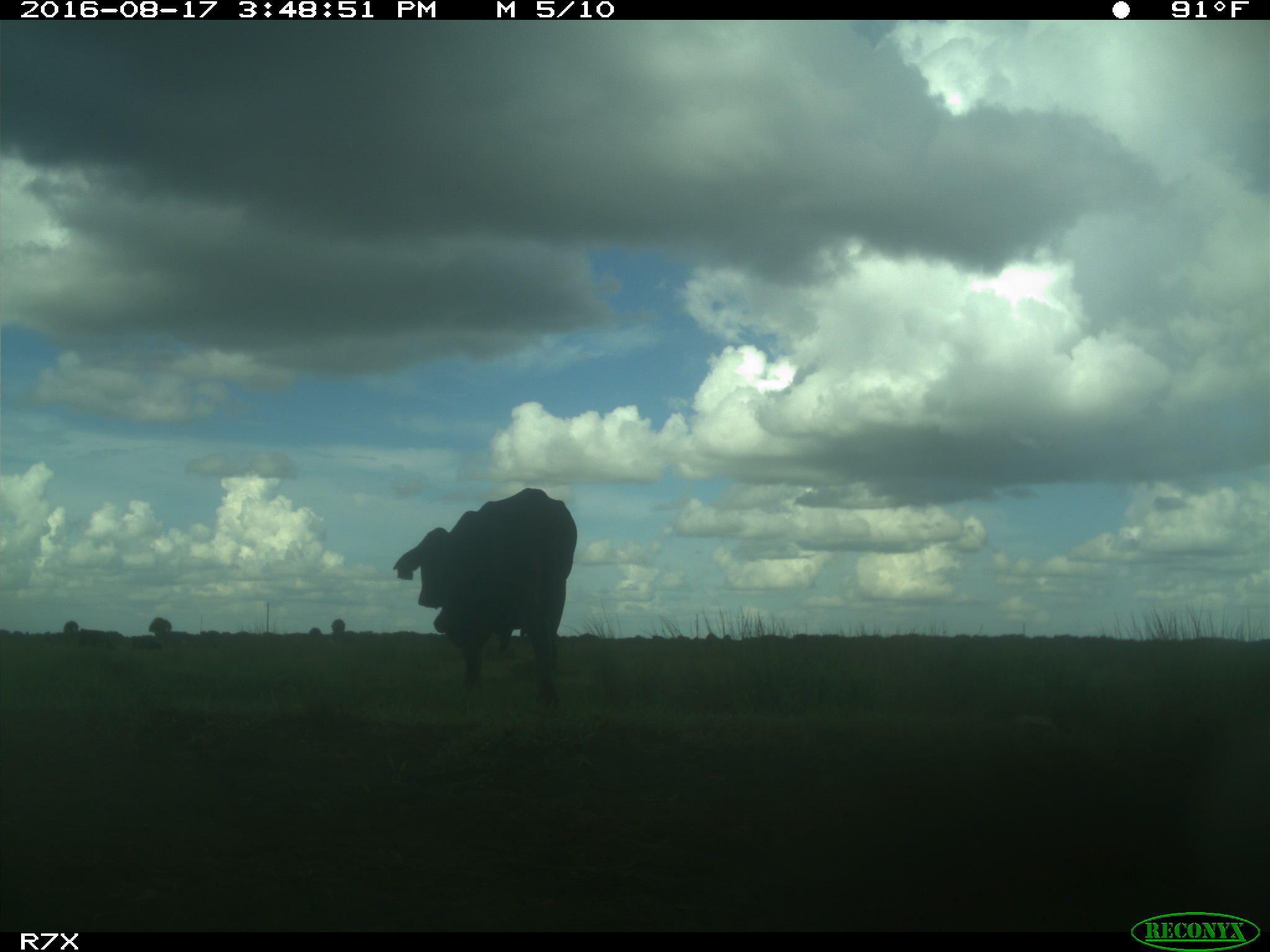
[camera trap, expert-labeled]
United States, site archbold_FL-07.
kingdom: Animalia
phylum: Chordata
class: Mammalia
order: Artiodactyla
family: Bovidae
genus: Bos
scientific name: Bos taurus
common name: domestic cow